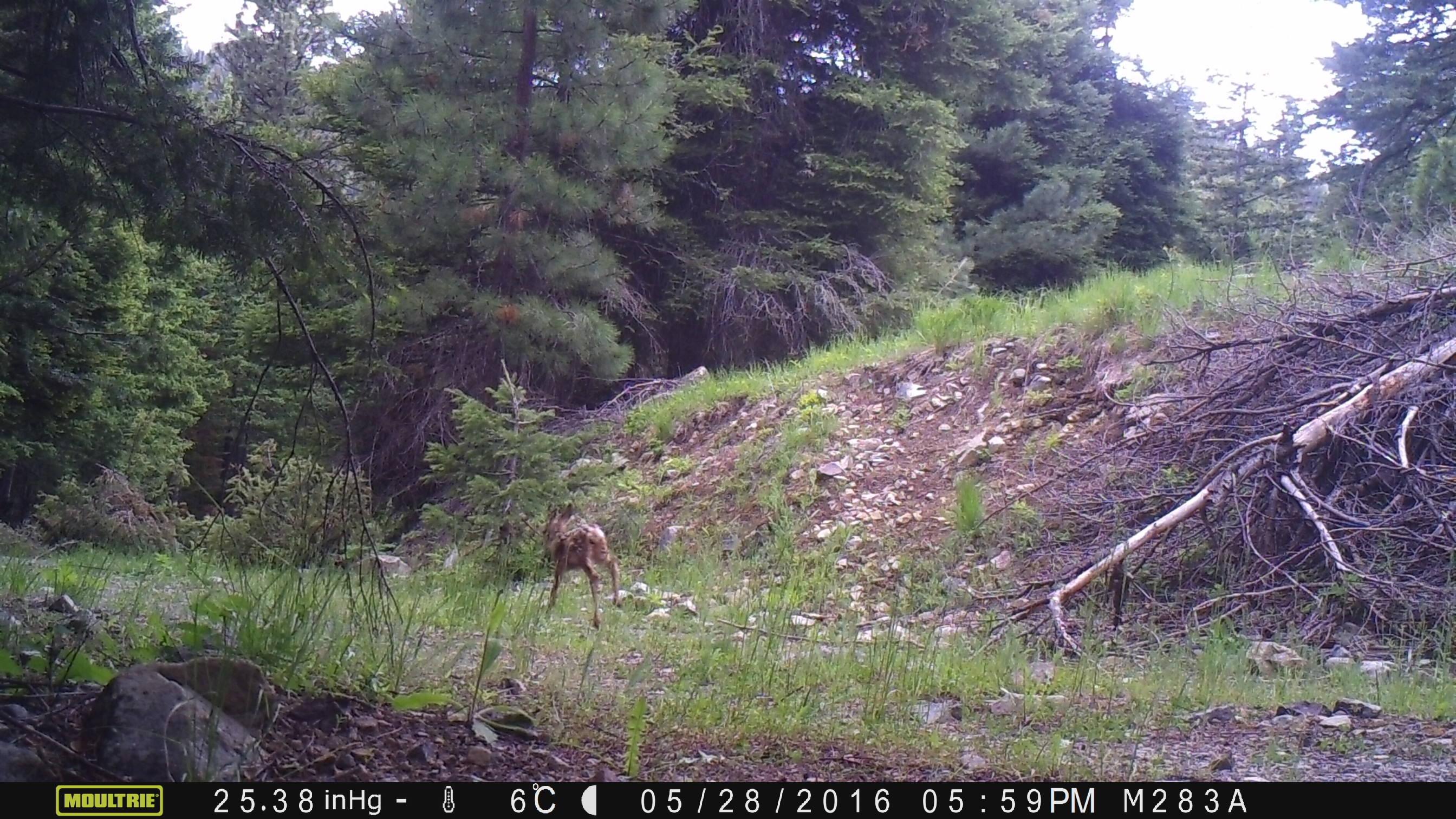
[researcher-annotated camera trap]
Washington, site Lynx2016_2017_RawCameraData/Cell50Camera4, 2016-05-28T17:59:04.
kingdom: Animalia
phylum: Chordata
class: Mammalia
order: Artiodactyla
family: Cervidae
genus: Odocoileus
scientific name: Odocoileus hemionus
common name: mule deer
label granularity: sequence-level